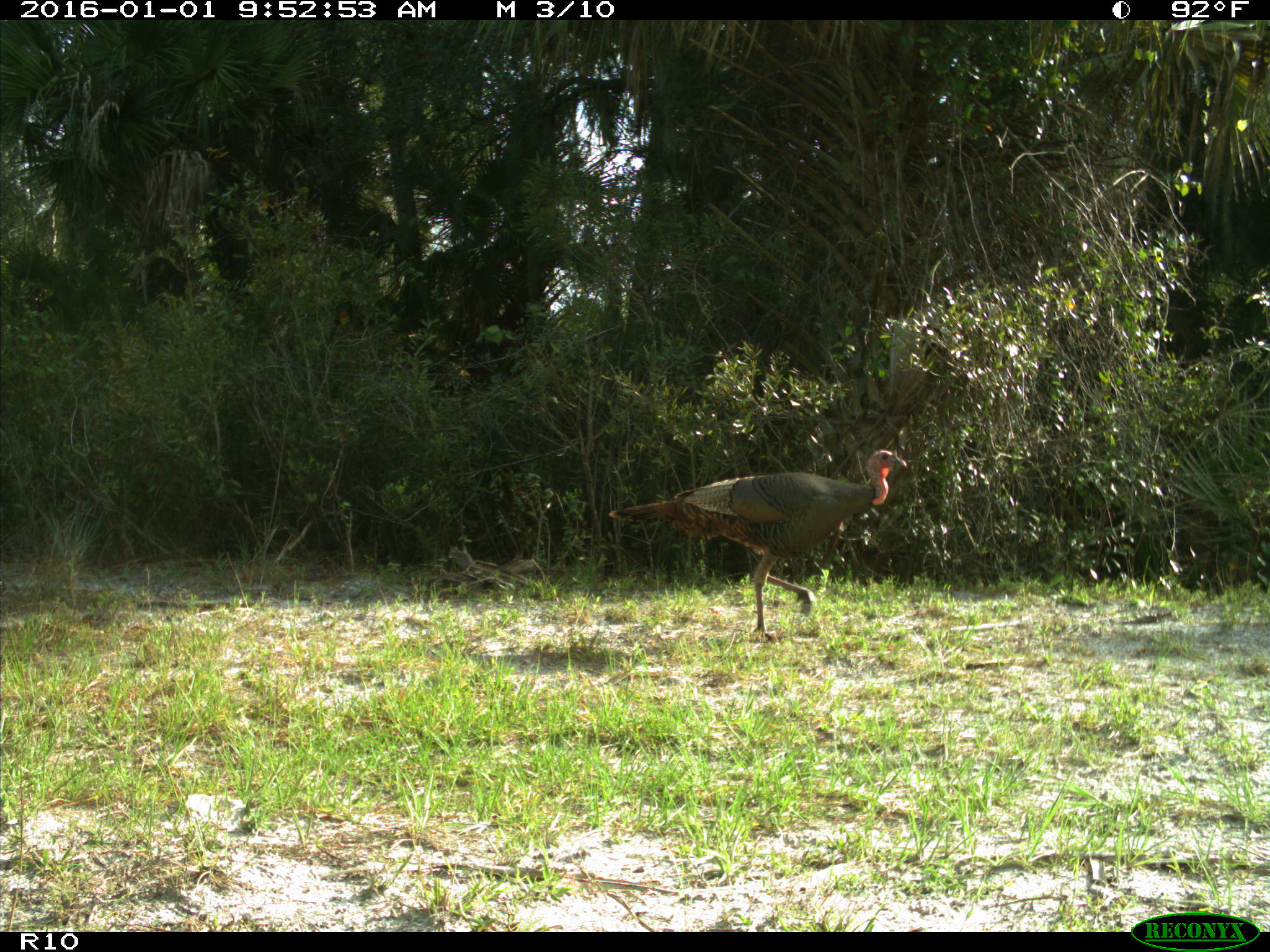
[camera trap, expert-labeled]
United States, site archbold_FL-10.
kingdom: Animalia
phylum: Chordata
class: Aves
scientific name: Aves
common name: birds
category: unidentified bird